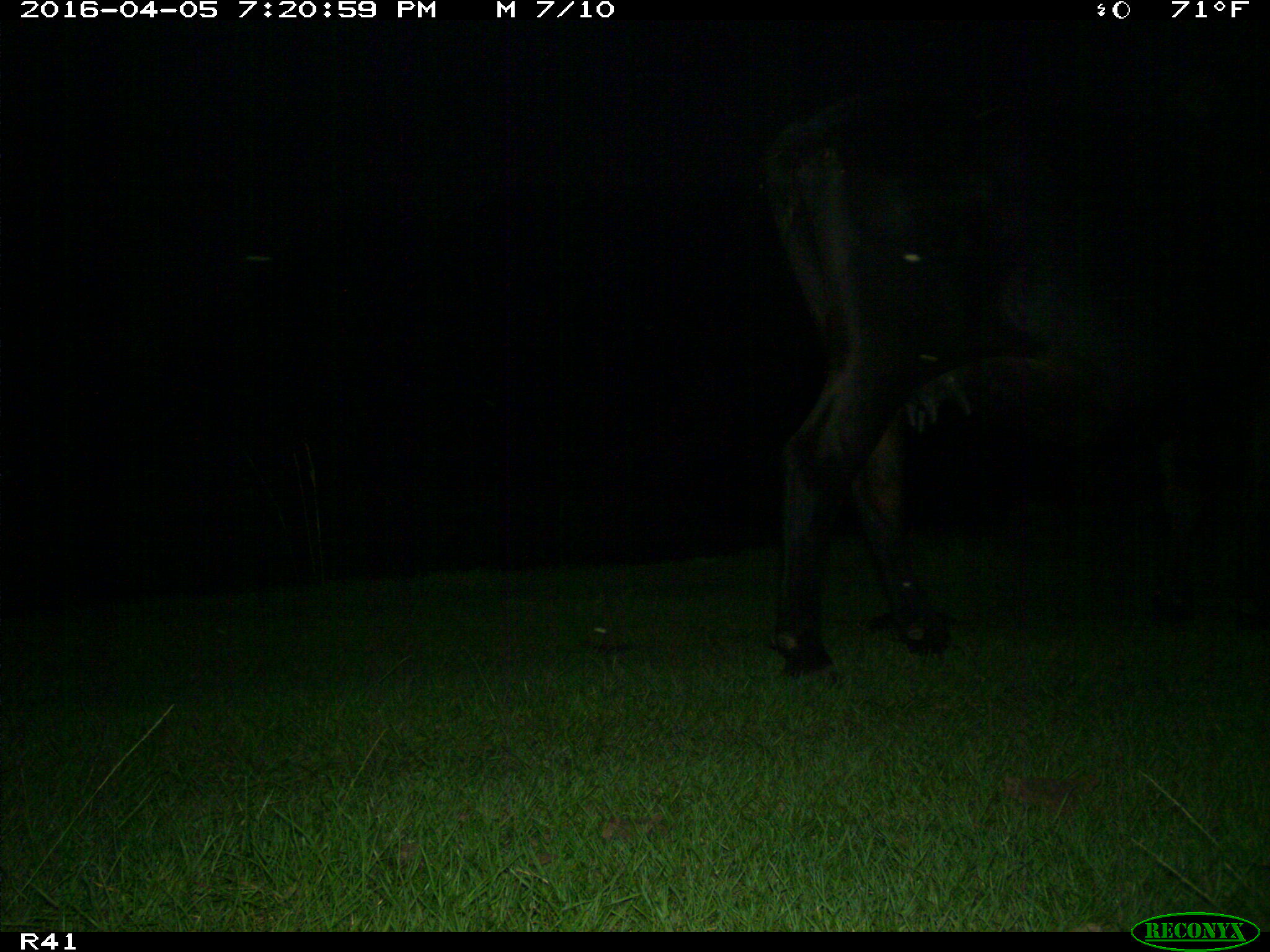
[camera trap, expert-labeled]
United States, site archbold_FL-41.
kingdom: Animalia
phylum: Chordata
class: Mammalia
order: Artiodactyla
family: Bovidae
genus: Bos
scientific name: Bos taurus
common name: domestic cow